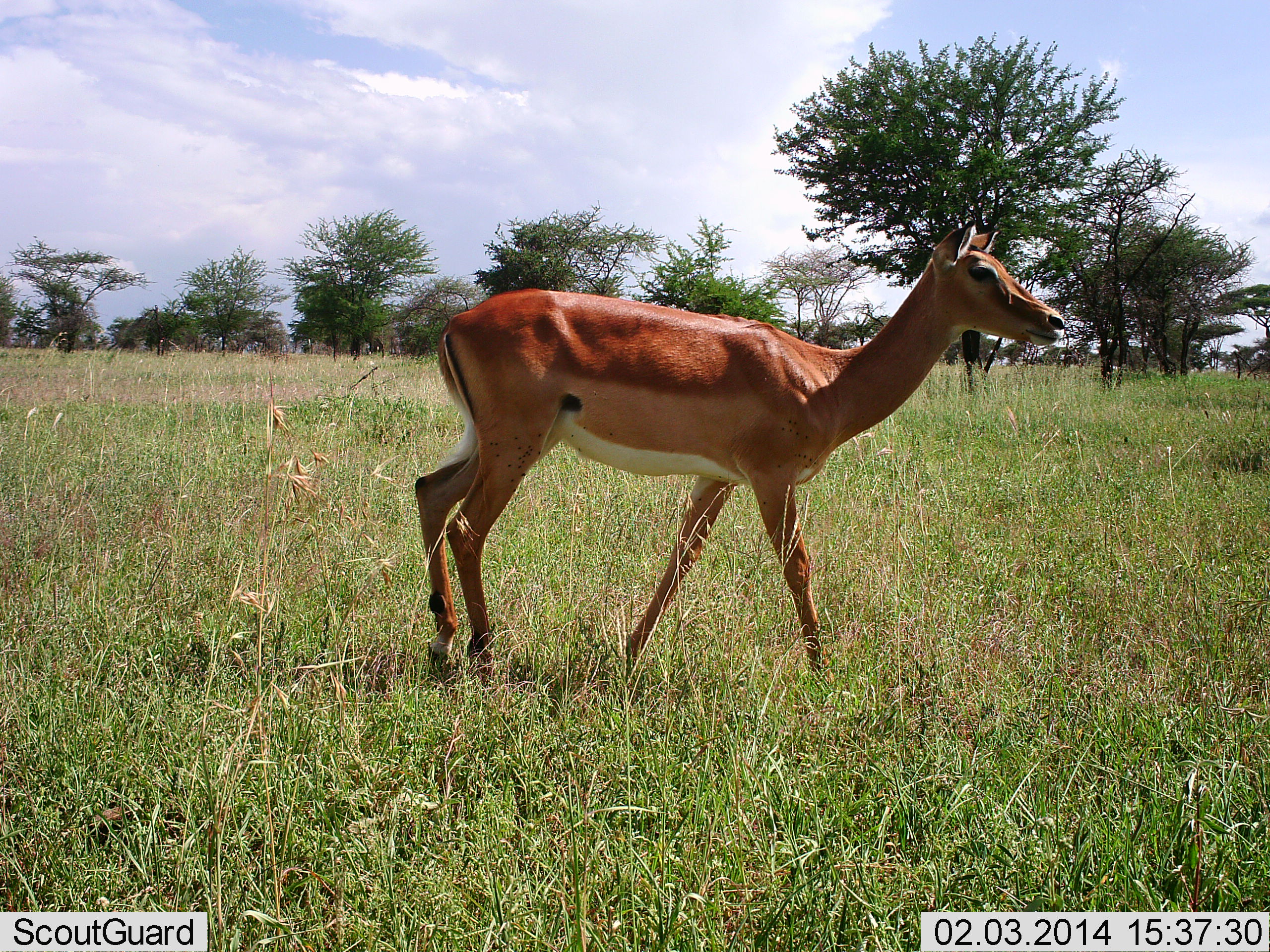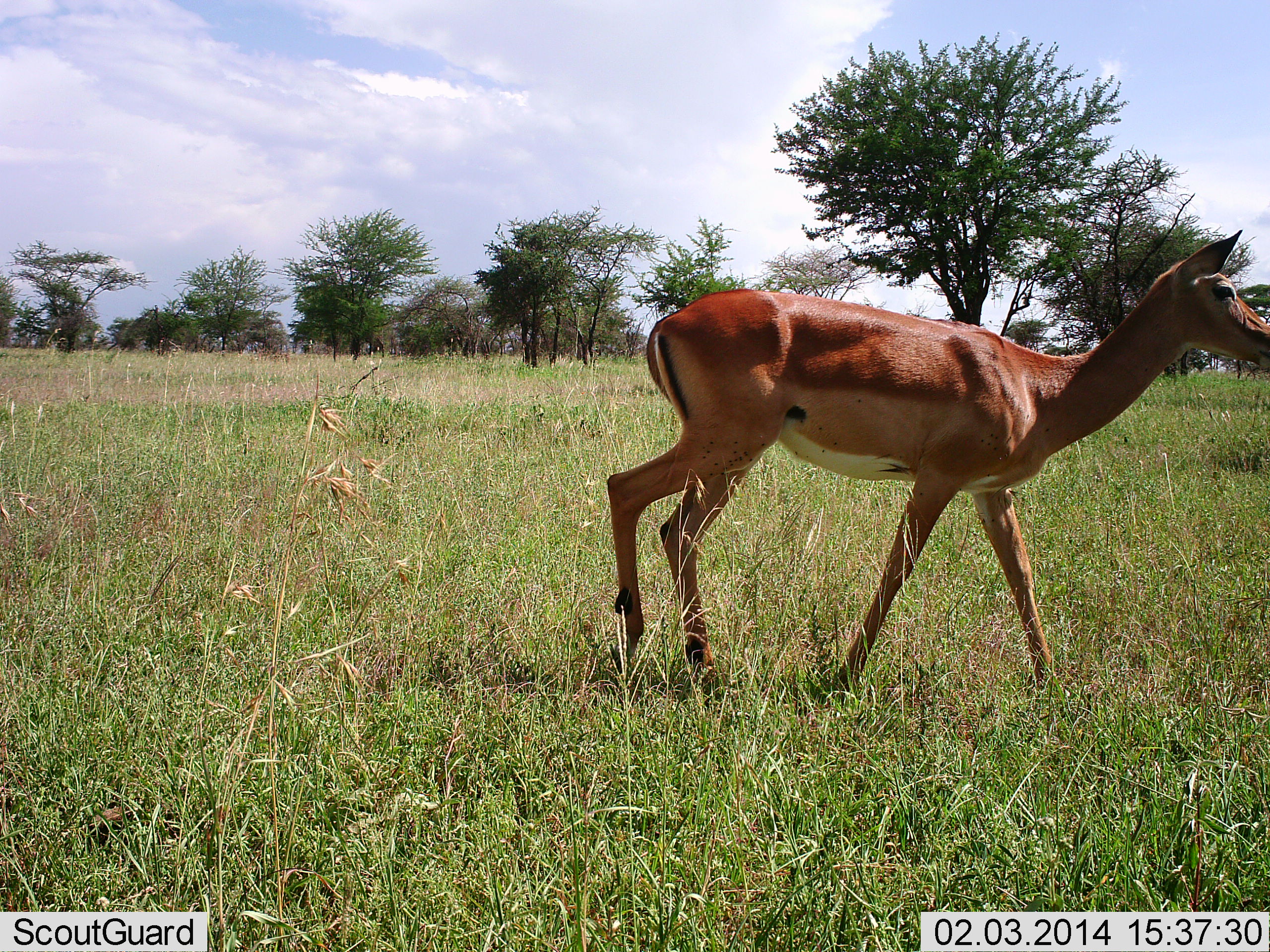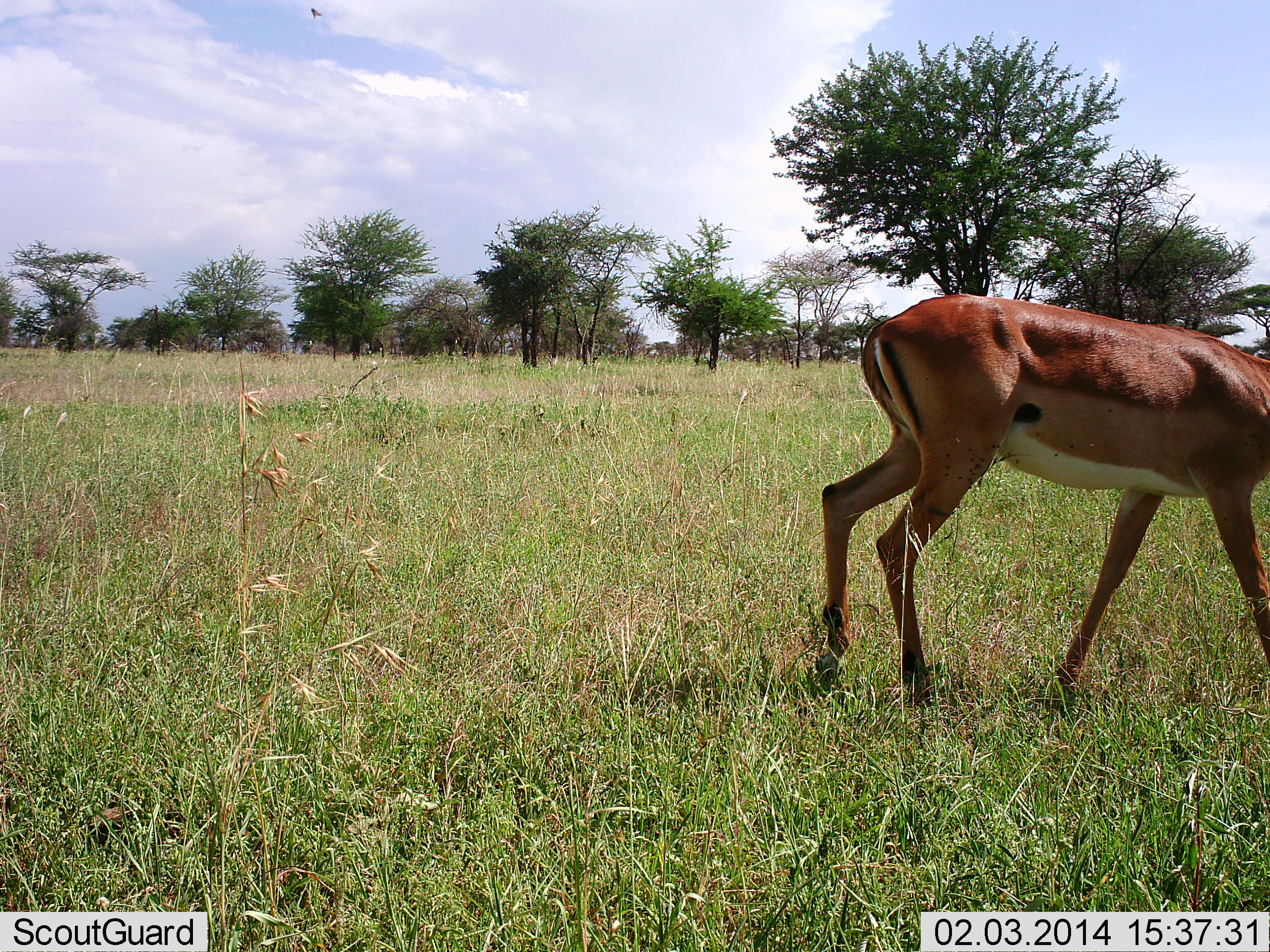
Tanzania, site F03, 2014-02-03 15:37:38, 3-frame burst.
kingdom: Animalia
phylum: Chordata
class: Mammalia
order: Artiodactyla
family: Bovidae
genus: Aepyceros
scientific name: Aepyceros melampus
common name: impala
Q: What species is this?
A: Impala (Aepyceros melampus).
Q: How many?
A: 1.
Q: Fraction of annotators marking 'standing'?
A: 0%.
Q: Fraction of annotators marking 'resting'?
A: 0%.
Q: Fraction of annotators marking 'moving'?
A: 100%.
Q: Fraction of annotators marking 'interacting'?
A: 0%.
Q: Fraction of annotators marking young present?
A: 0%.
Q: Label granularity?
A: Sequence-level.